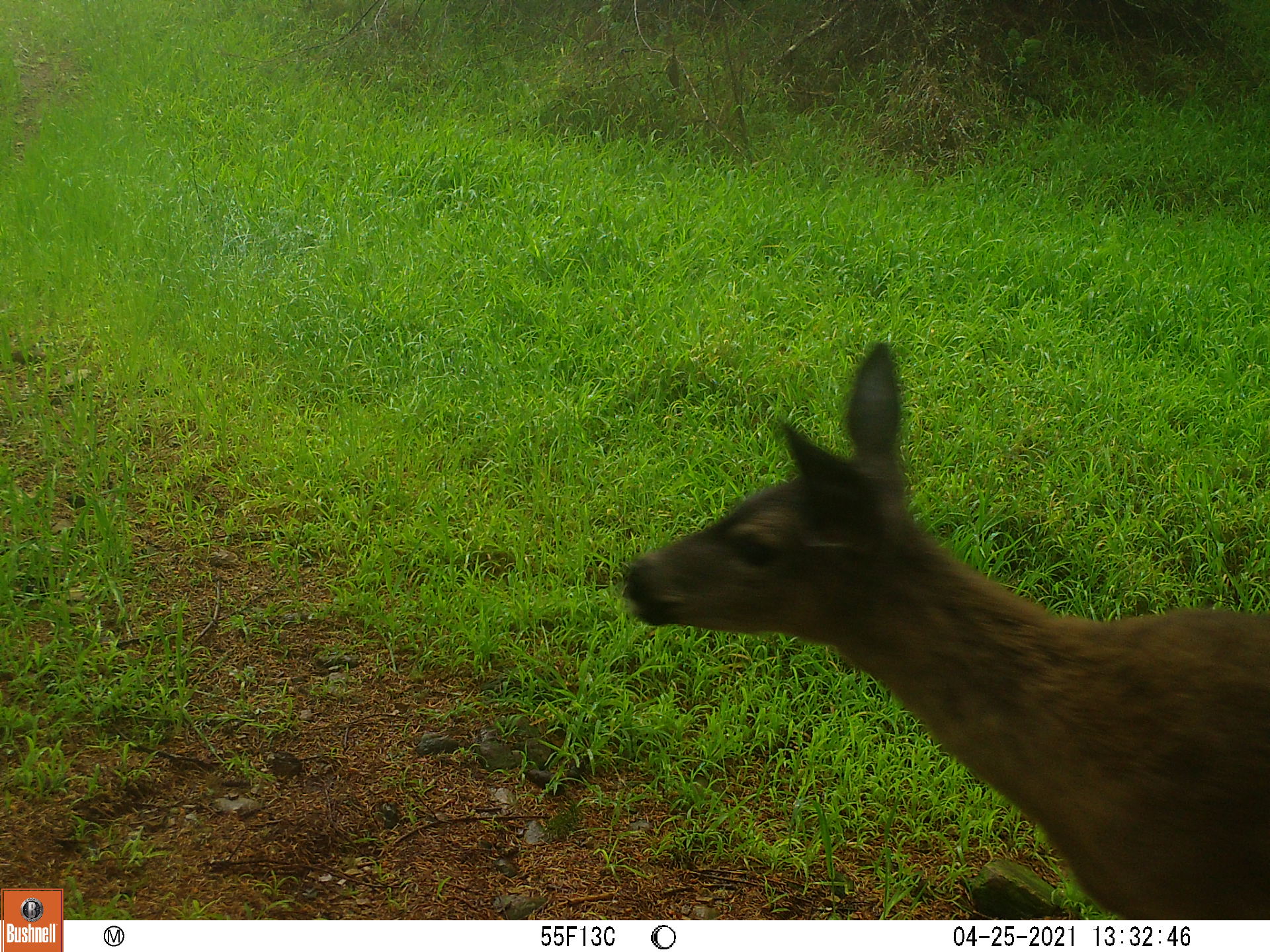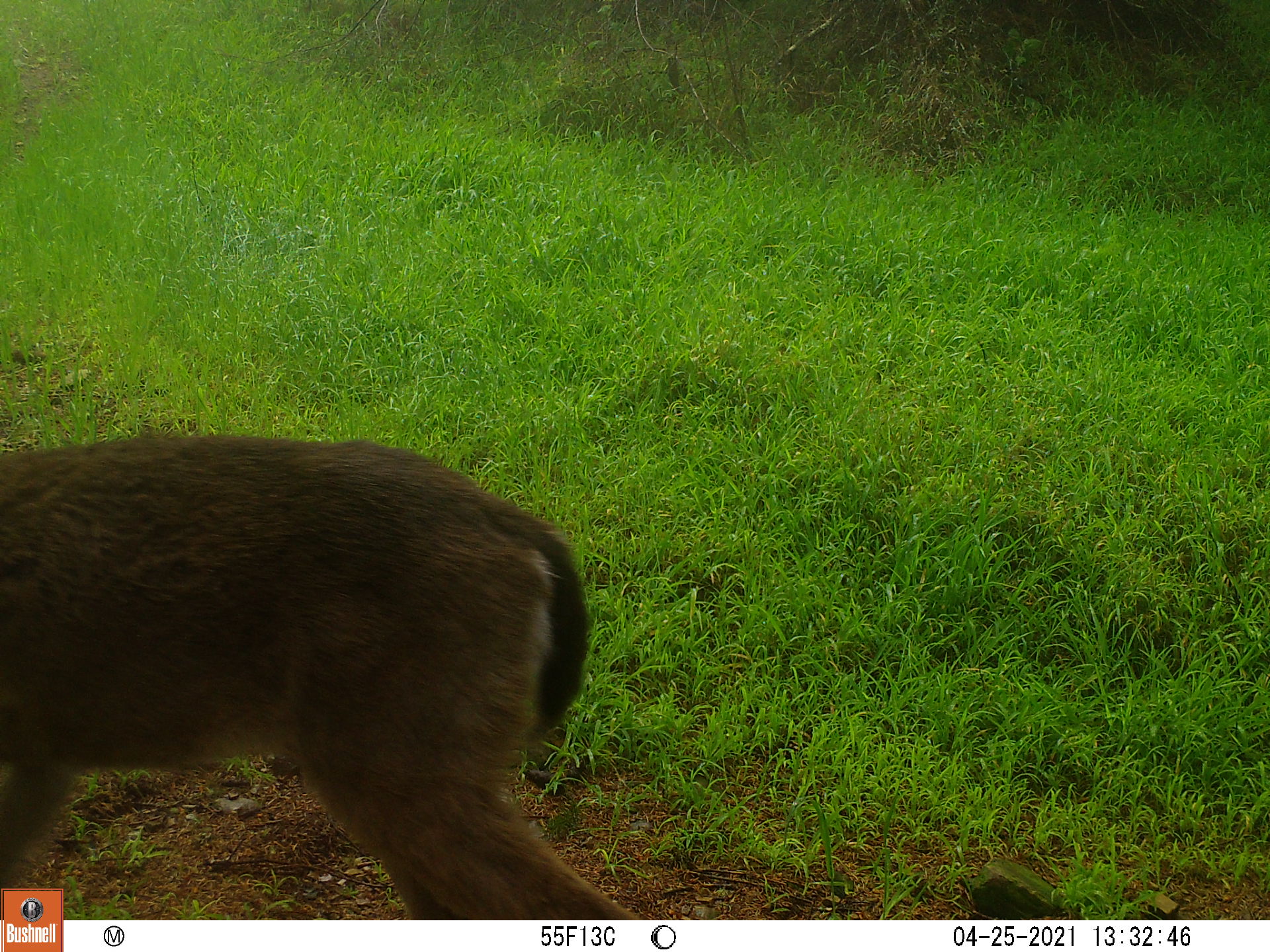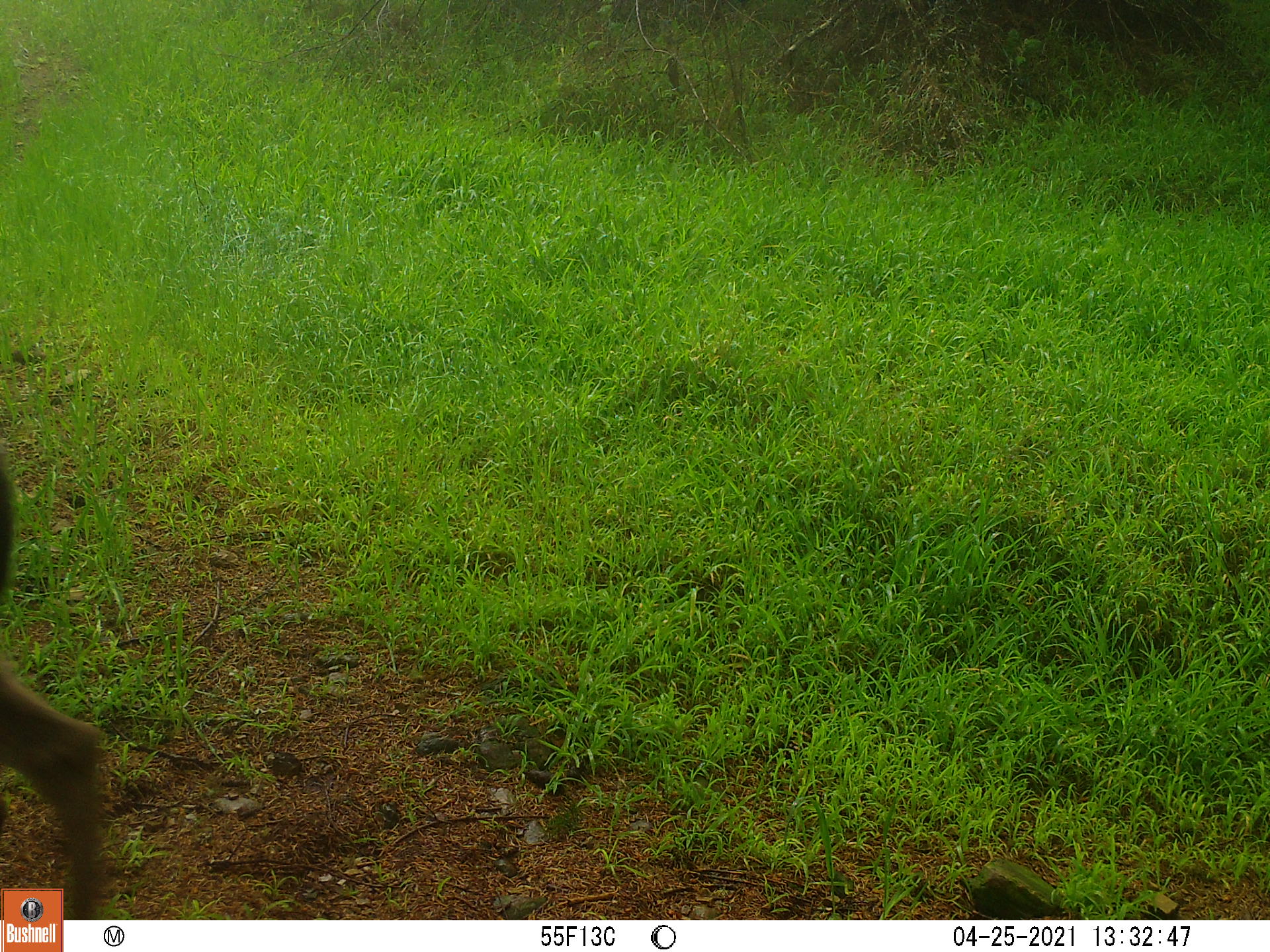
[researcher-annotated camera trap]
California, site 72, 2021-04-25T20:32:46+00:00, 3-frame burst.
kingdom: Animalia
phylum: Chordata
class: Mammalia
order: Artiodactyla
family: Cervidae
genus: Odocoileus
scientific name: Odocoileus hemionus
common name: mule deer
Mule deer (Odocoileus hemionus).